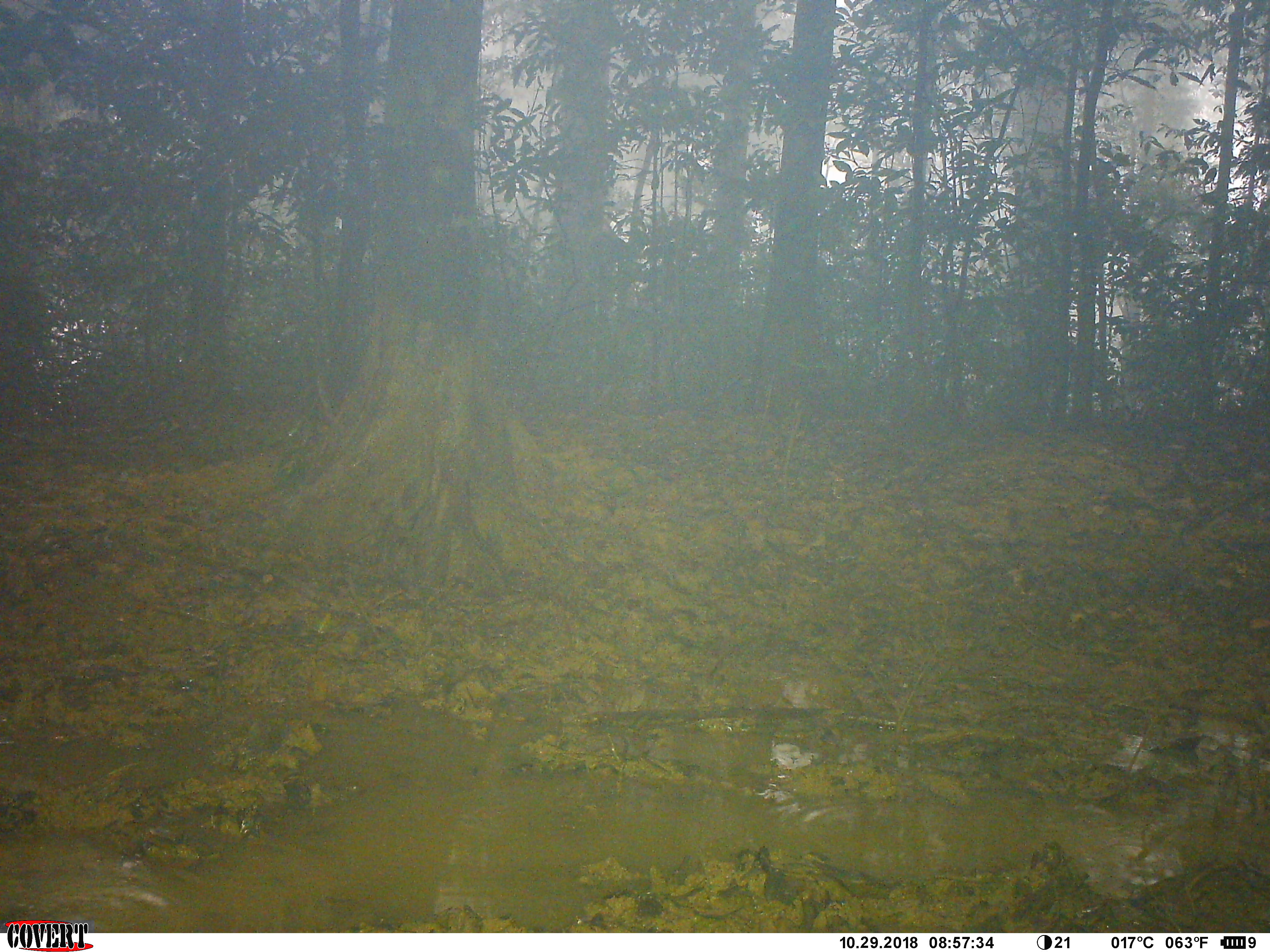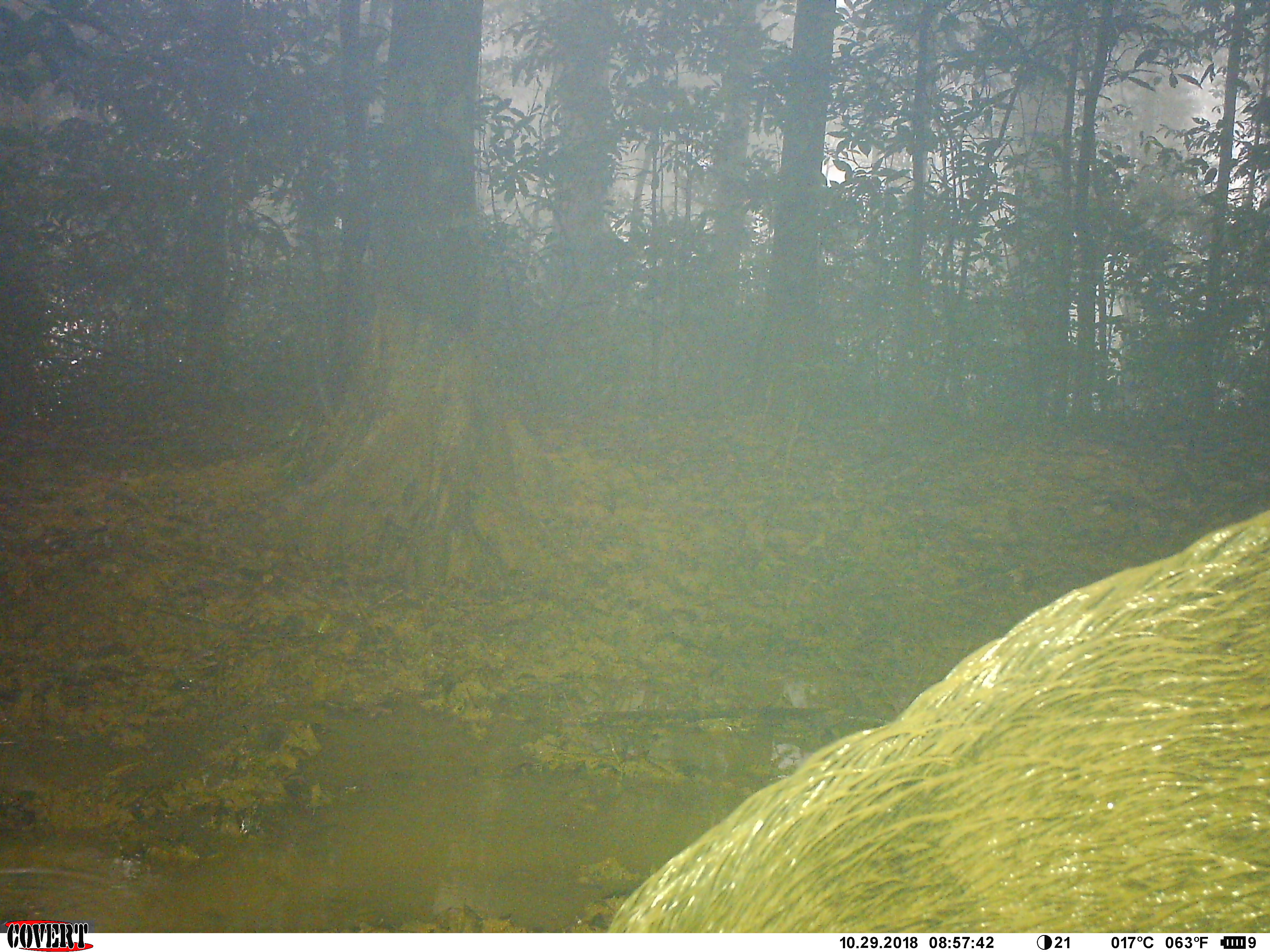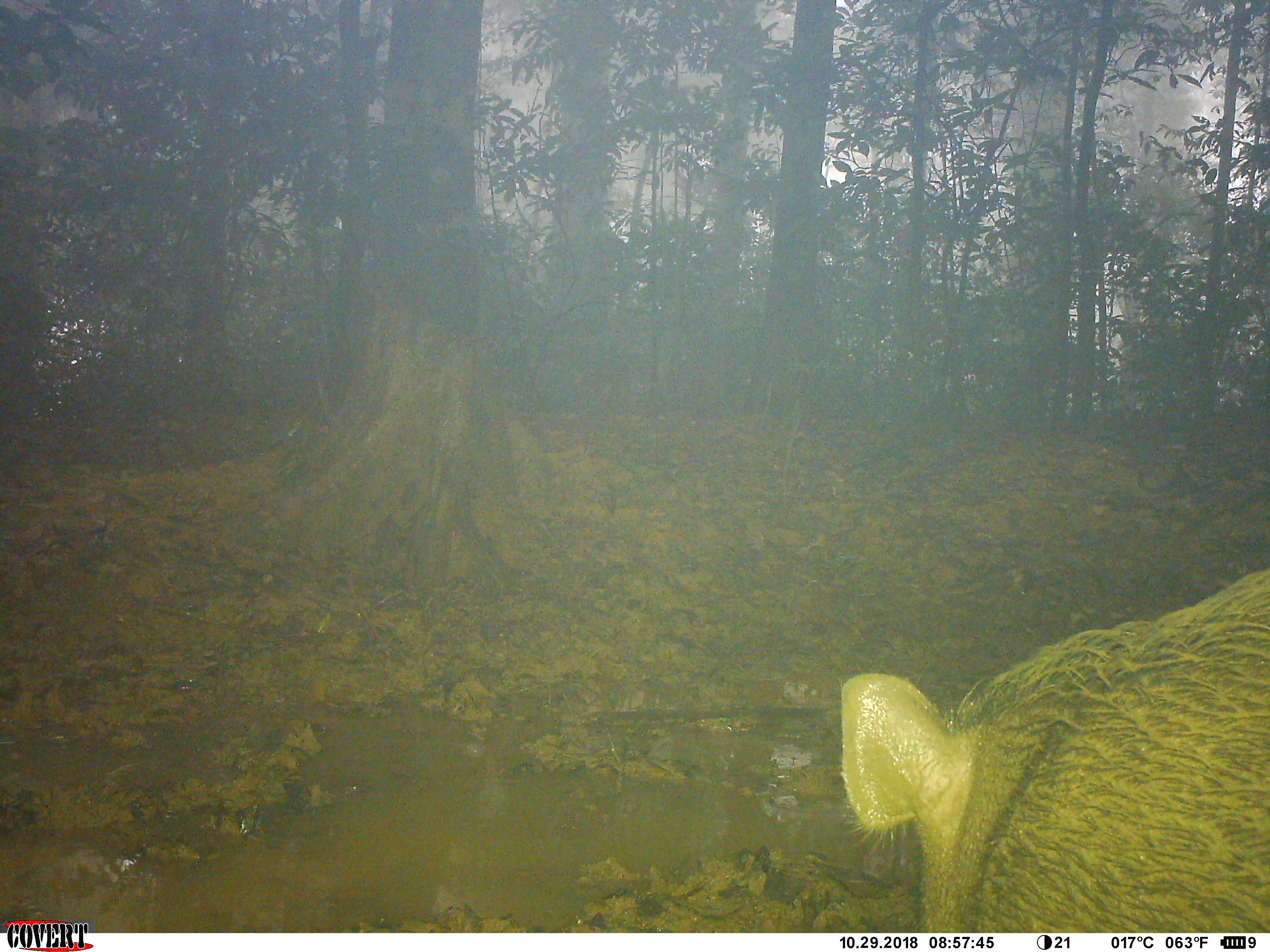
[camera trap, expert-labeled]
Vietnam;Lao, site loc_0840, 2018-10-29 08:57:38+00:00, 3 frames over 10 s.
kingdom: Animalia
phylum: Chordata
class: Mammalia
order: Artiodactyla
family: Suidae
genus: Sus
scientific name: Sus scrofa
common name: eurasian wild pig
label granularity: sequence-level